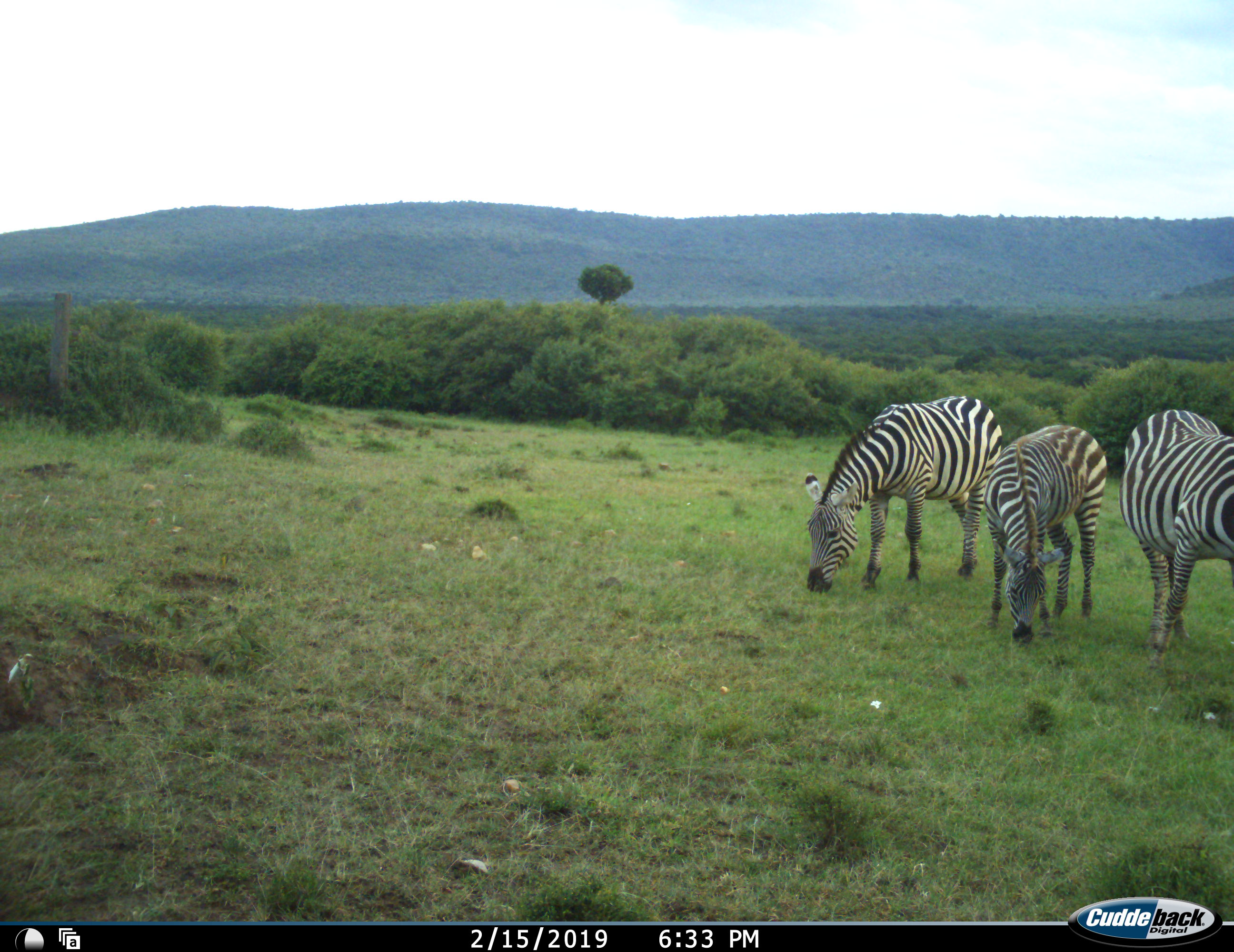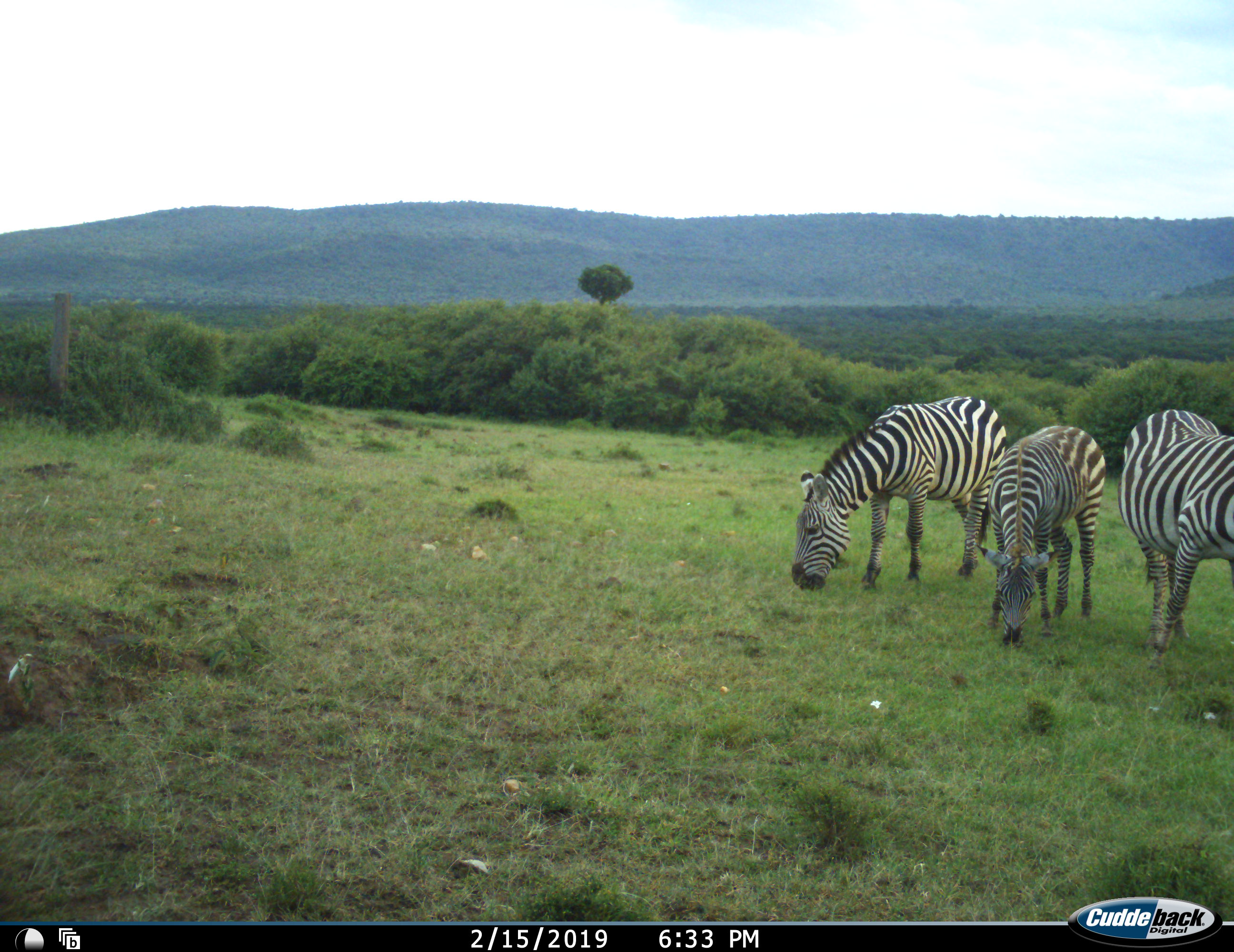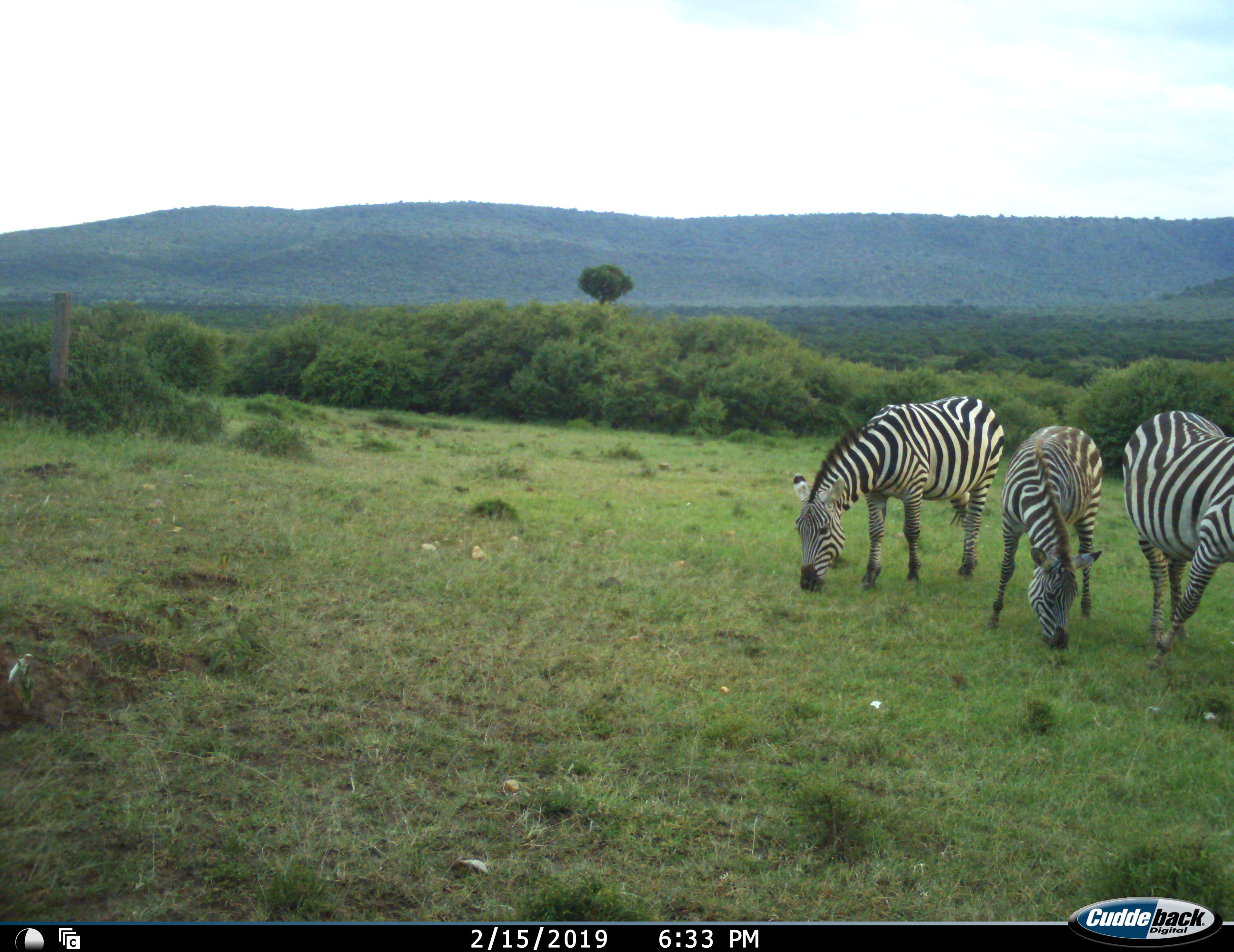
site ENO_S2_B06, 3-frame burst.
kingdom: Animalia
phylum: Chordata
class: Mammalia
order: Perissodactyla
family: Equidae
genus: Equus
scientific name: Equus quagga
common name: plains zebra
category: zebraplains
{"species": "zebraplains (plains zebra) (Equus quagga)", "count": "3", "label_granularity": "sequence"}